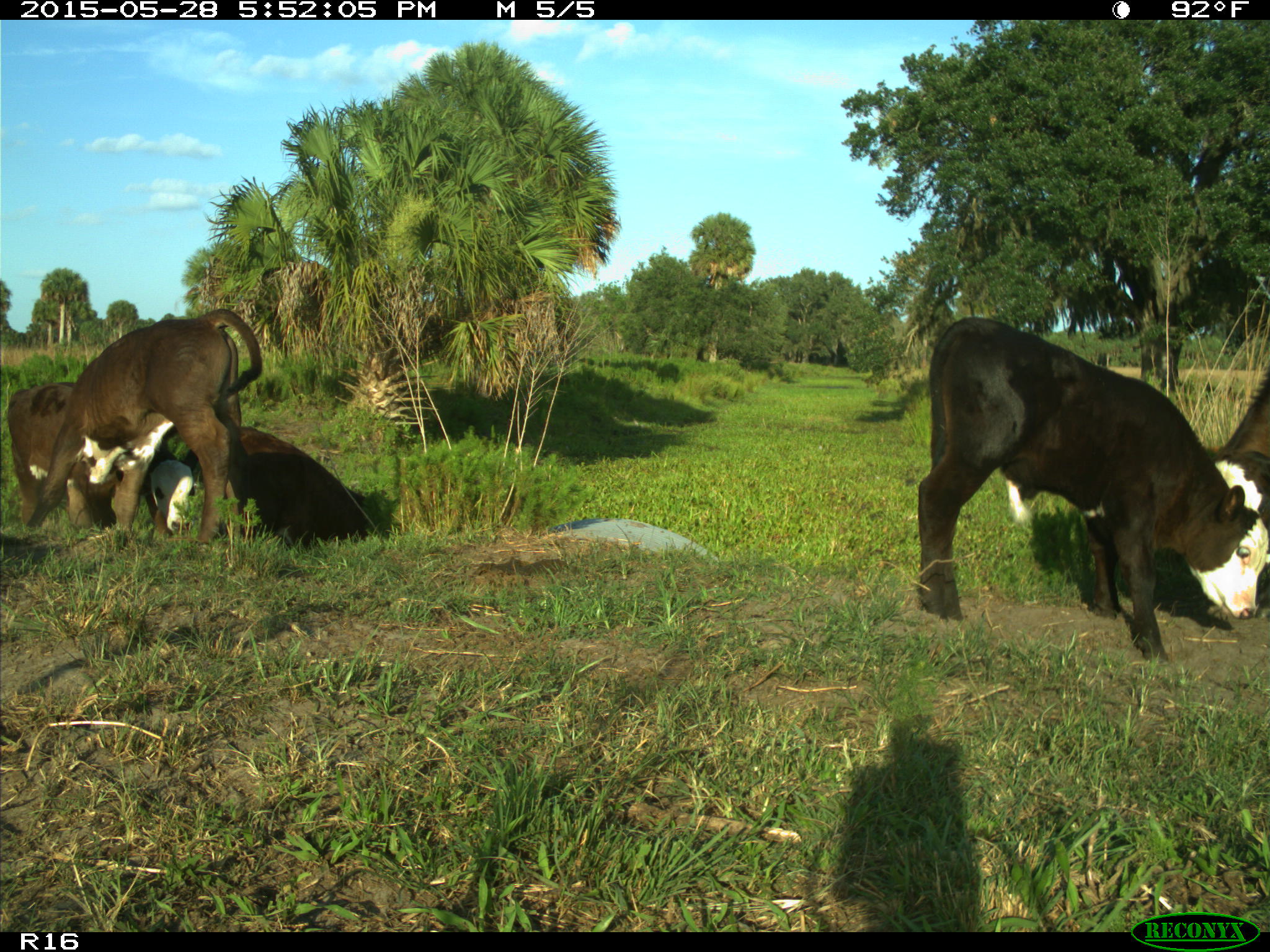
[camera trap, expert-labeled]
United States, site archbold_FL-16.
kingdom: Animalia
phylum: Chordata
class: Mammalia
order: Artiodactyla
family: Bovidae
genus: Bos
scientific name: Bos taurus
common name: domestic cow